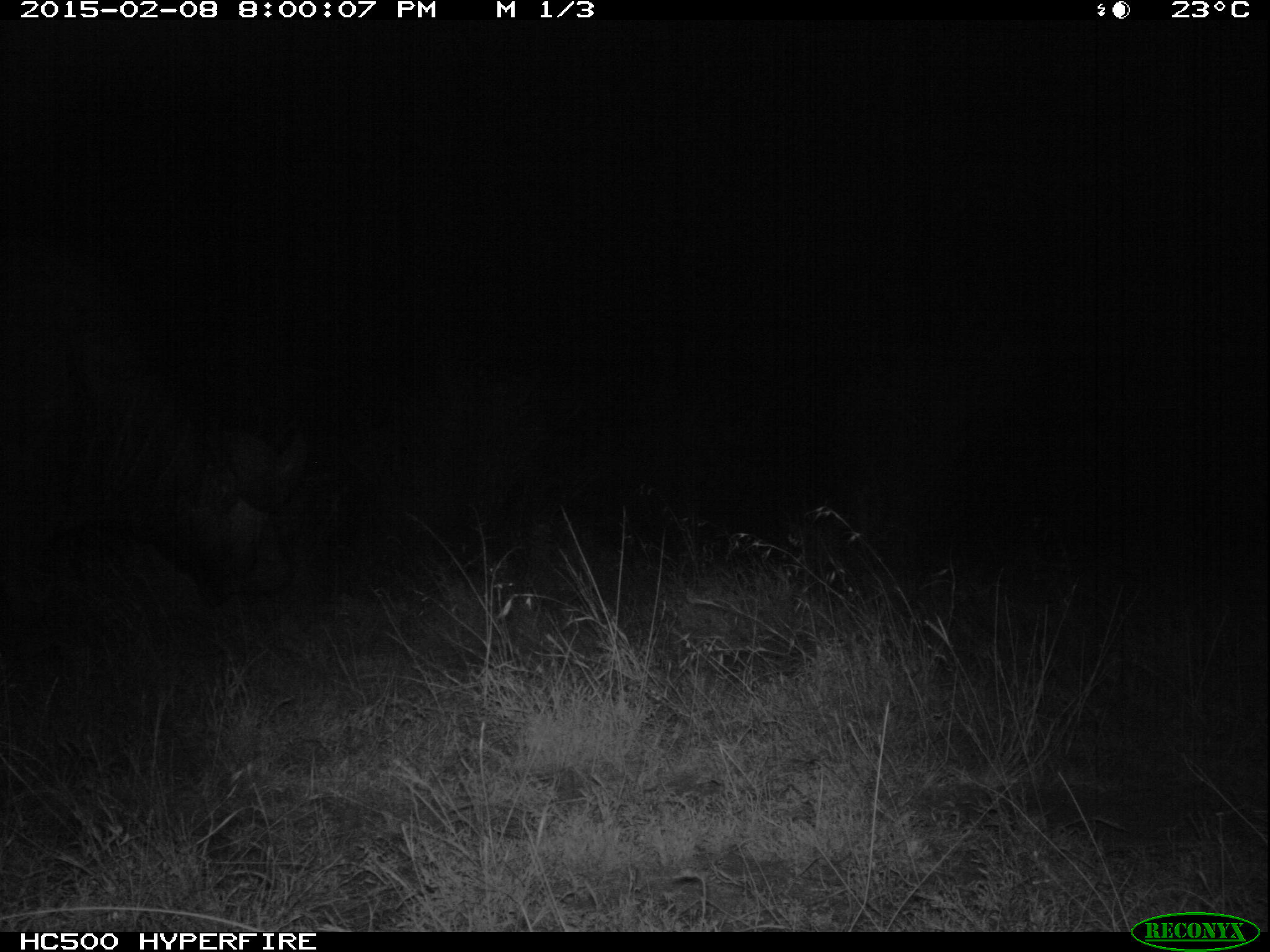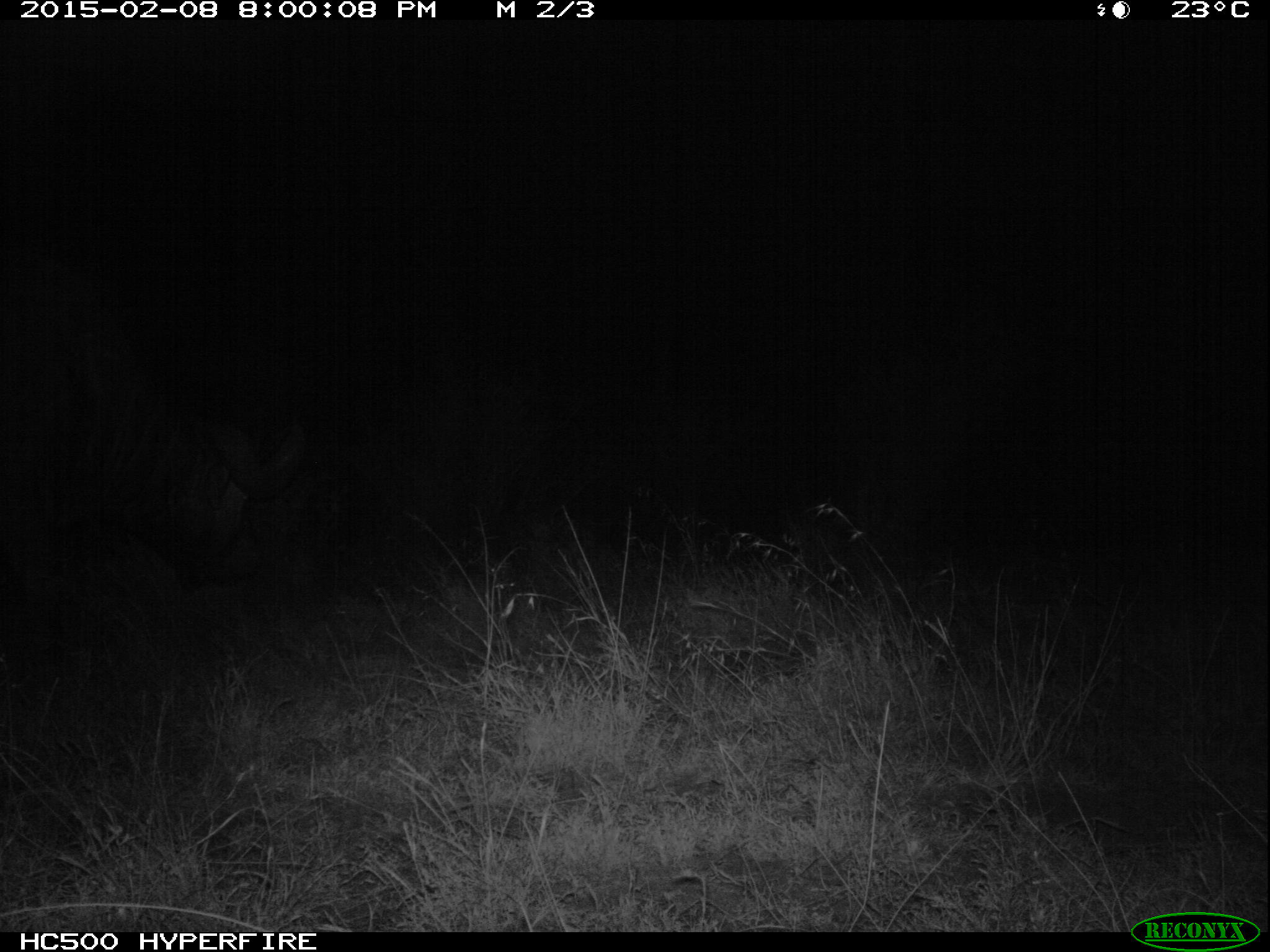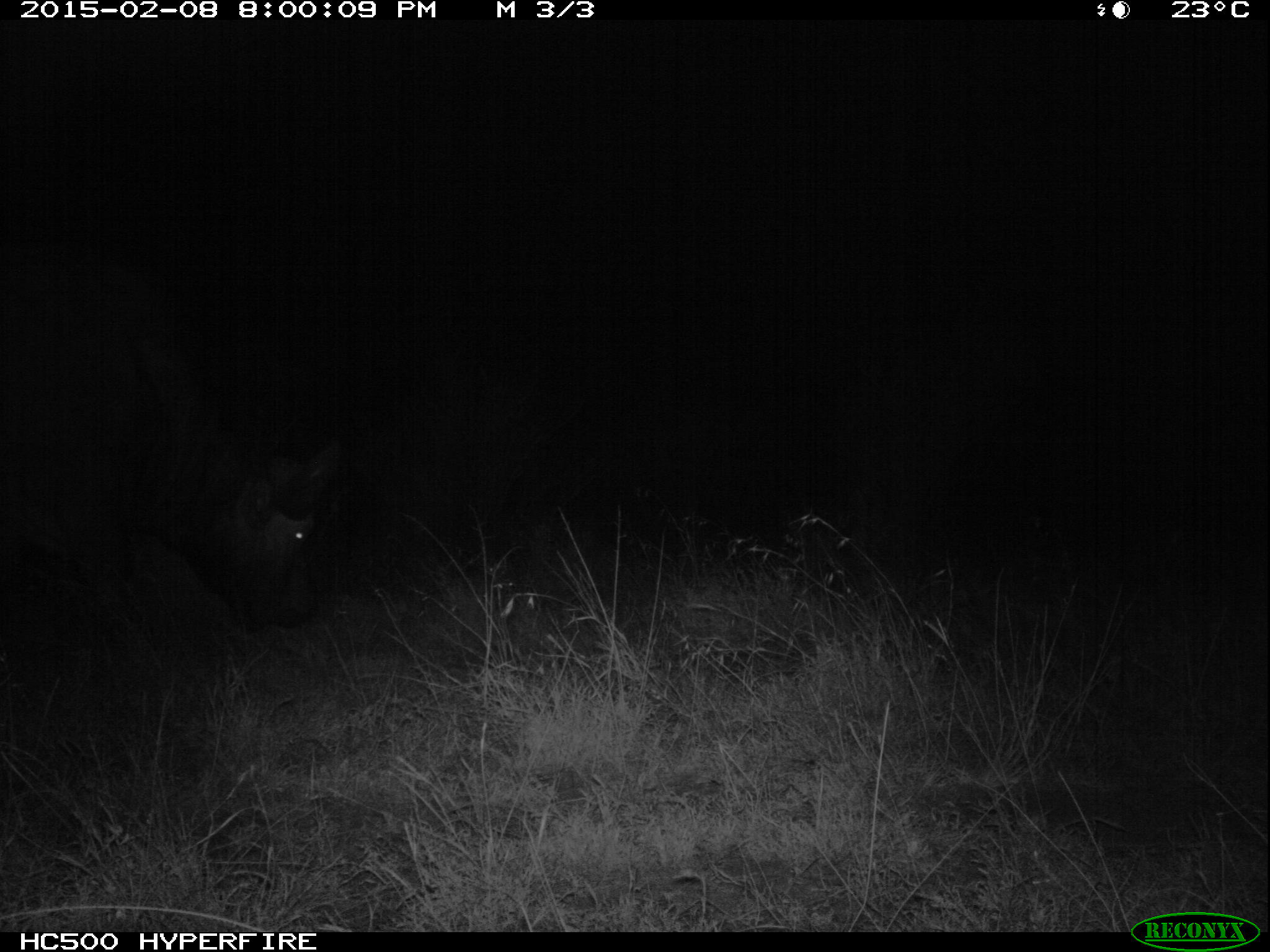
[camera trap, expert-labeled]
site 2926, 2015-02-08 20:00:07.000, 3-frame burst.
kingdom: Animalia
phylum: Chordata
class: Mammalia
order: Artiodactyla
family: Bovidae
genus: Syncerus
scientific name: Syncerus caffer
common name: african buffalo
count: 1